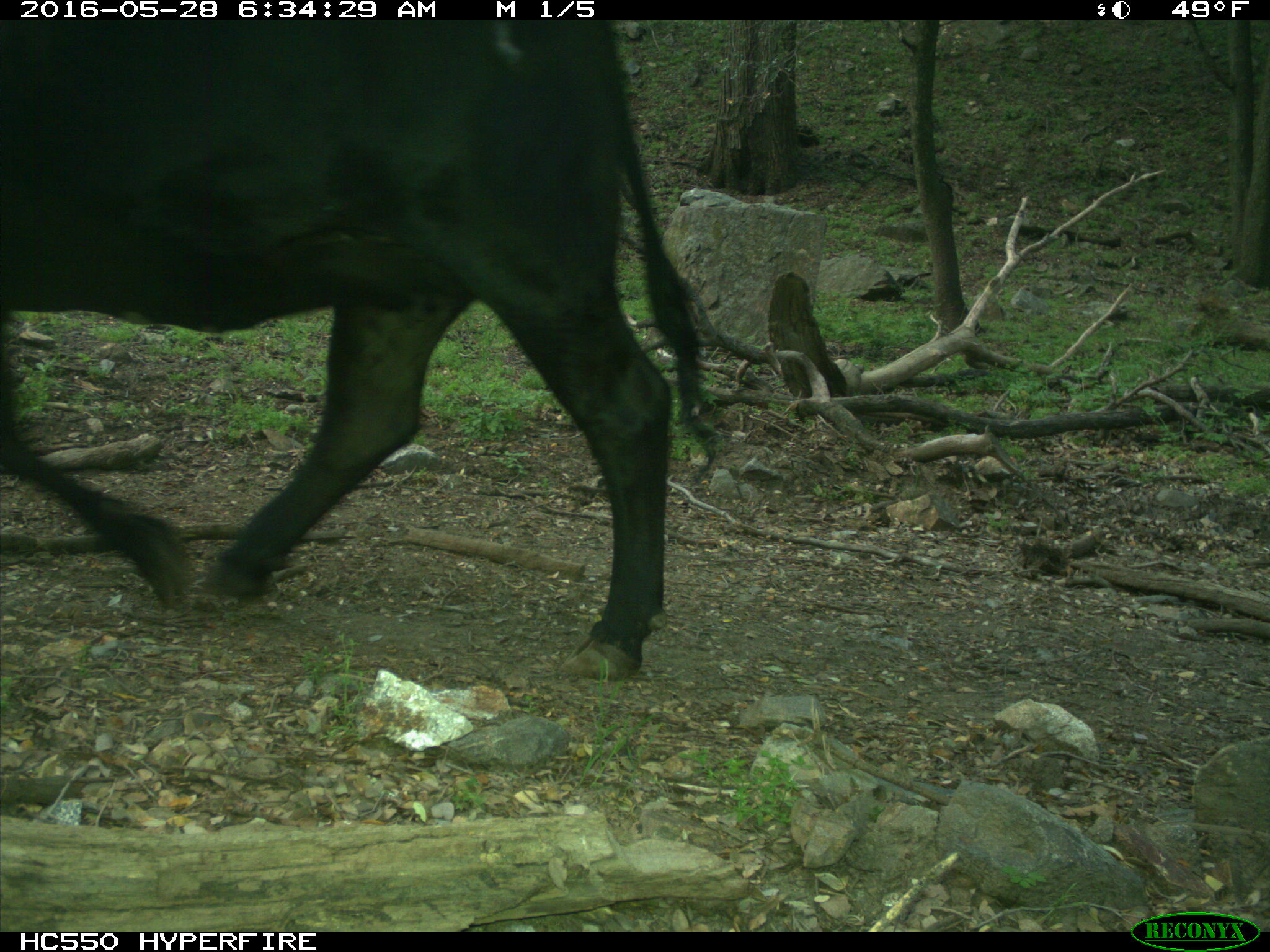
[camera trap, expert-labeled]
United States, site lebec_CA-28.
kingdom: Animalia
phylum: Chordata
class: Mammalia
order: Artiodactyla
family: Bovidae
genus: Bos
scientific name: Bos taurus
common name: domestic cow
Bos taurus (domestic cow).